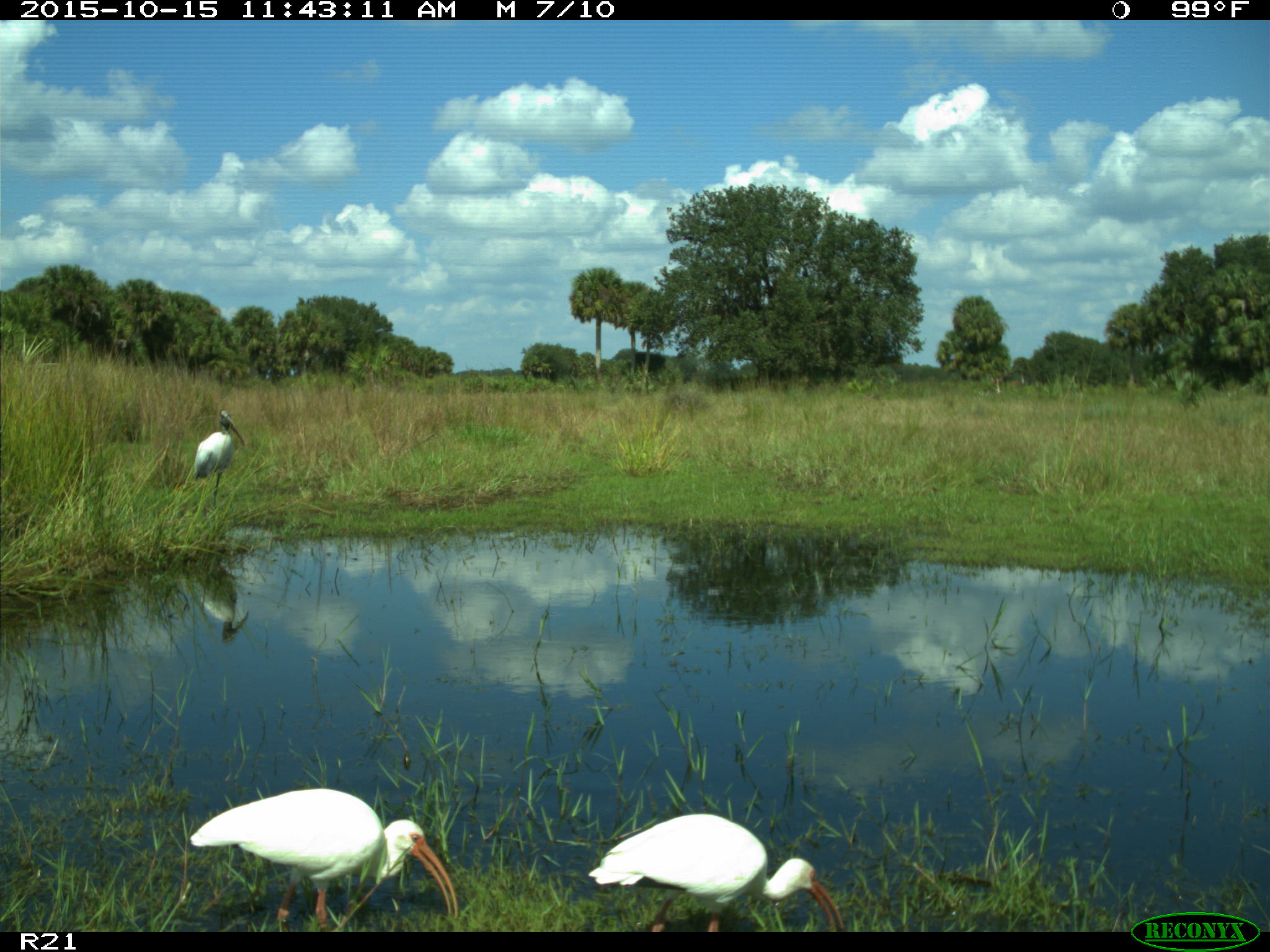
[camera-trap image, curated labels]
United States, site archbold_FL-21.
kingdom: Animalia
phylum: Chordata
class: Aves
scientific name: Aves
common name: birds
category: unidentified bird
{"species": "unidentified bird (birds) (Aves)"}